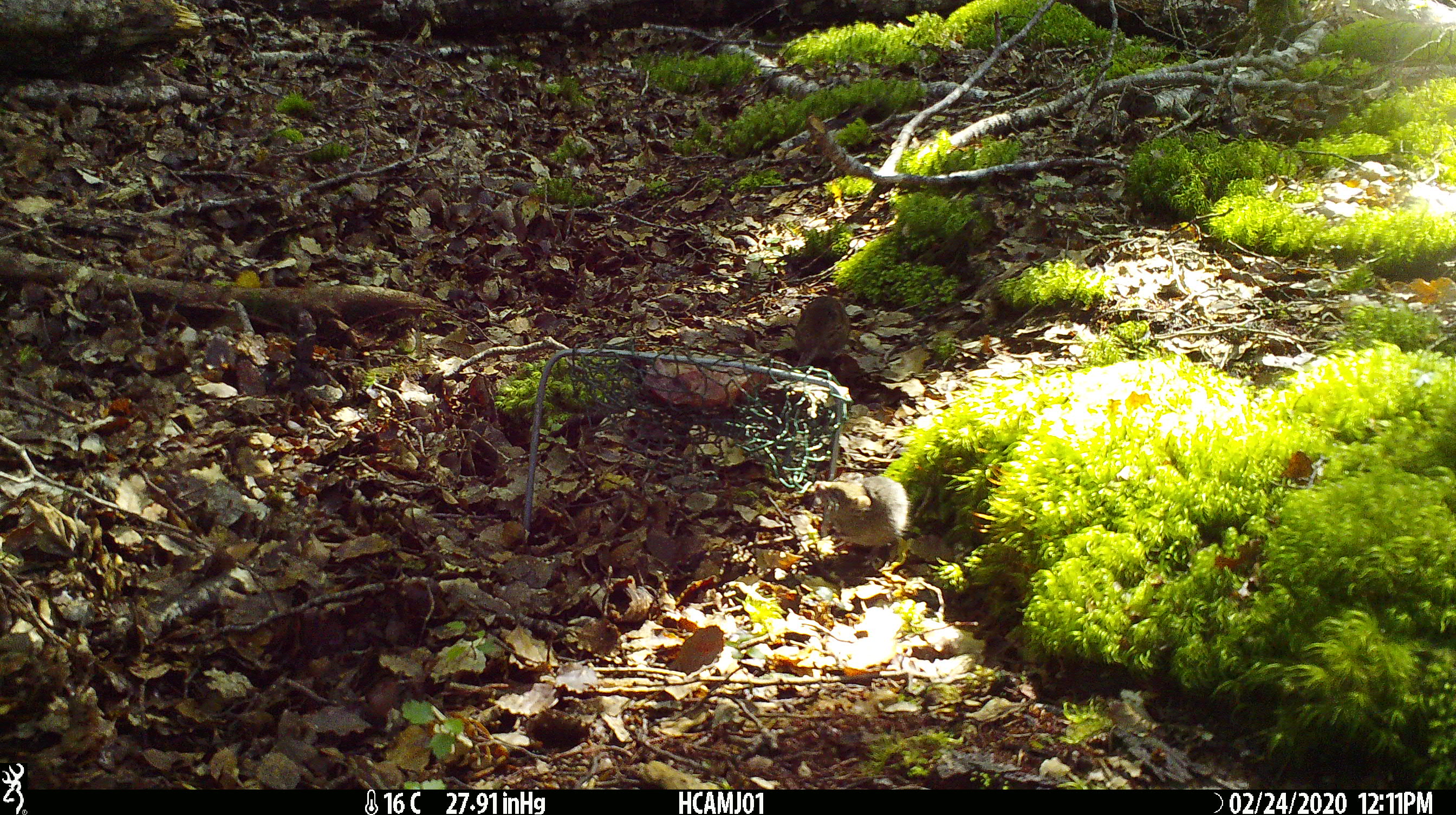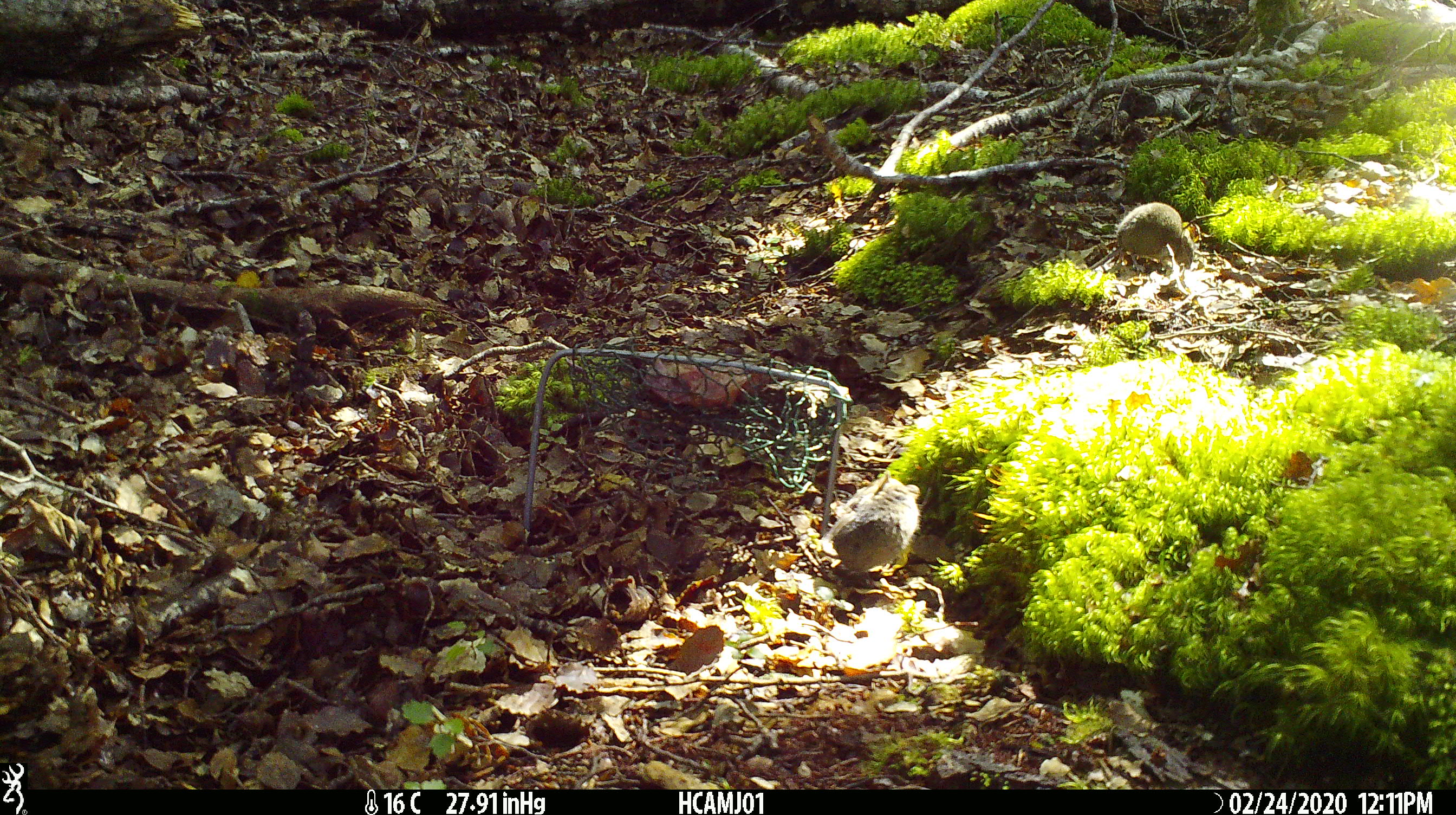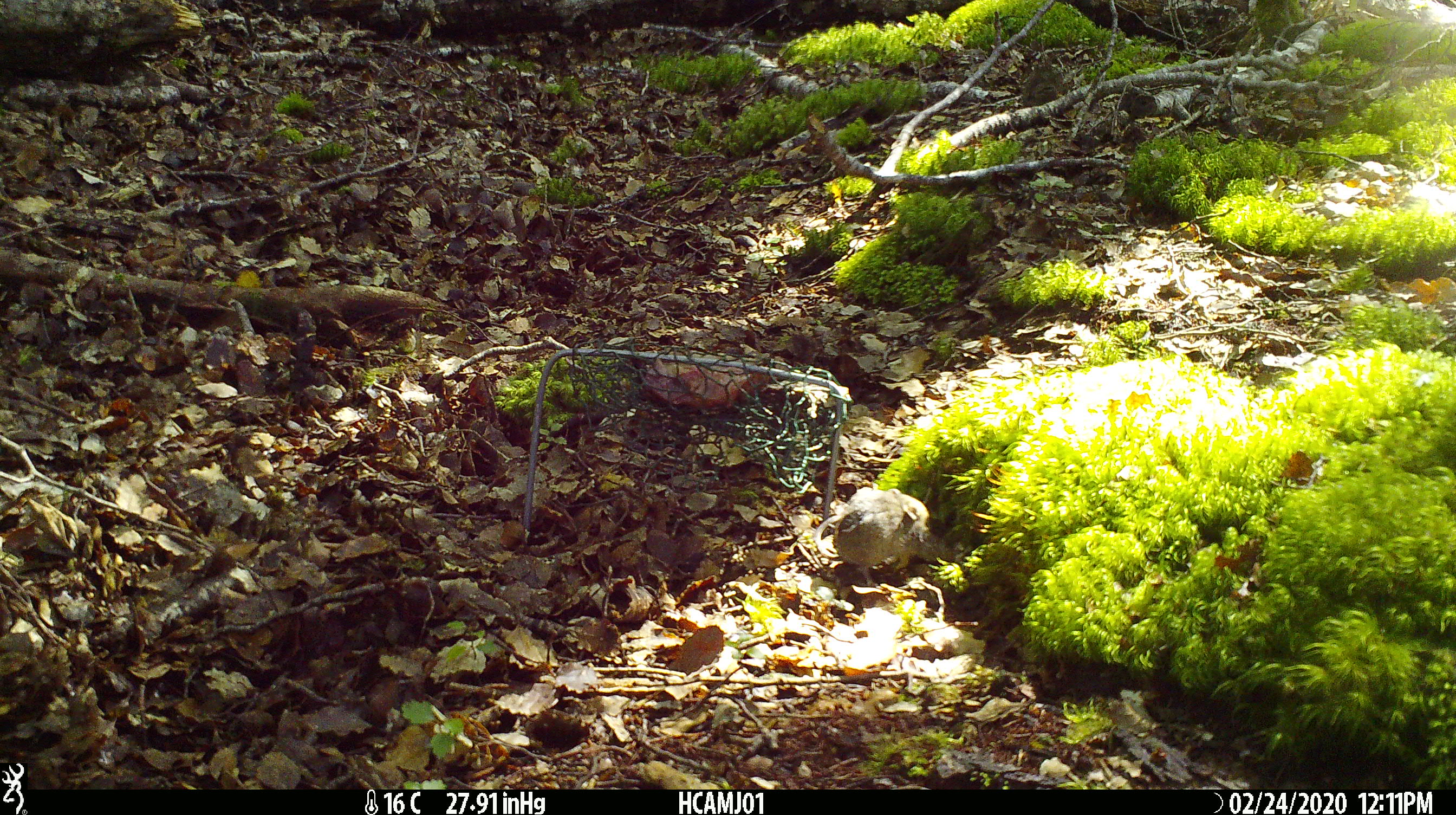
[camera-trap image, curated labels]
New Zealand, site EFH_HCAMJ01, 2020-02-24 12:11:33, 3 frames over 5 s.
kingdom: Animalia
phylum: Chordata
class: Mammalia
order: Rodentia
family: Muridae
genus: Mus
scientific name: Mus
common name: mouse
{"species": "mouse (Mus)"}